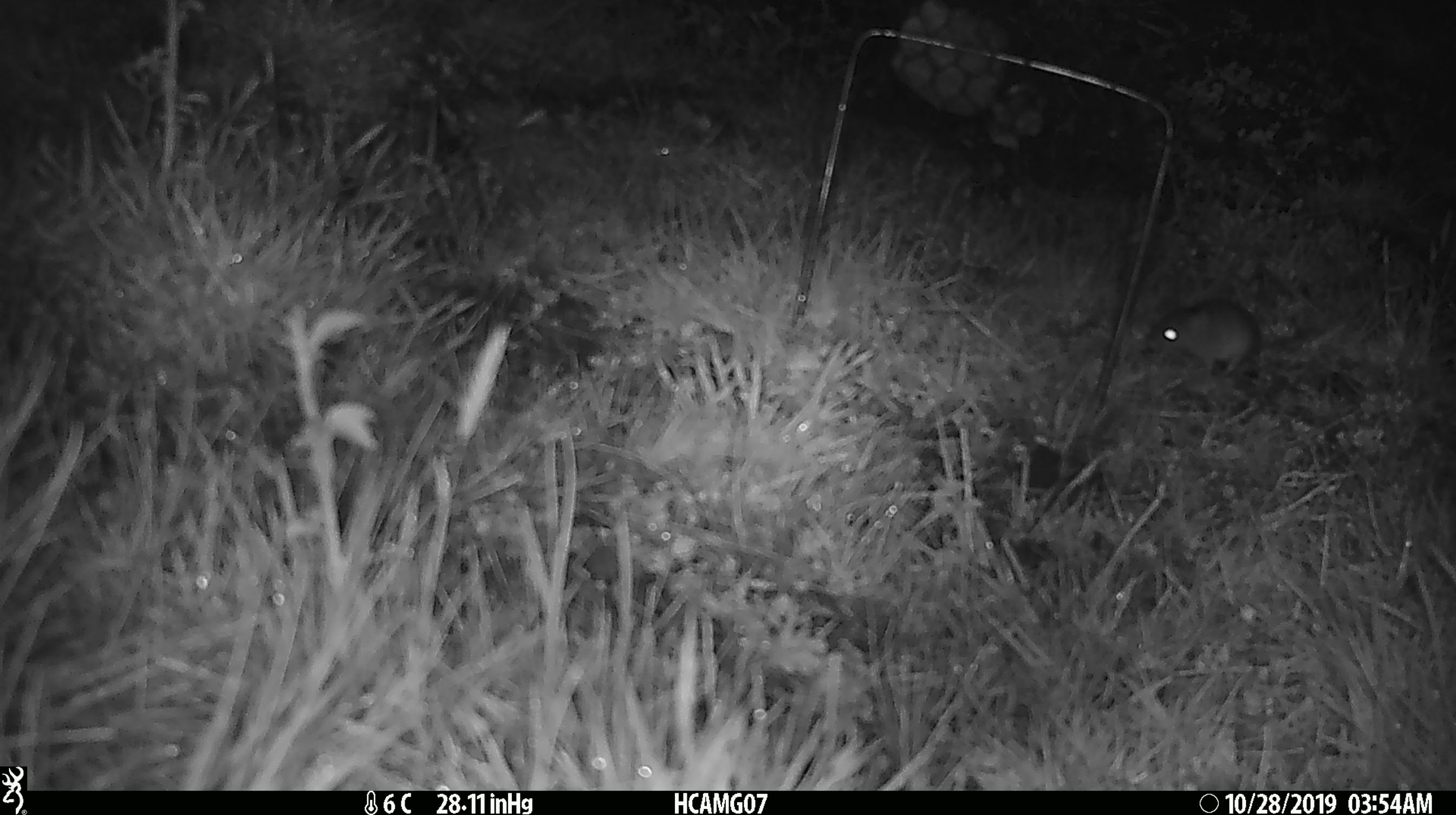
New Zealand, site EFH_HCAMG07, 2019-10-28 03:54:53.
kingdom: Animalia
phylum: Chordata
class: Mammalia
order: Rodentia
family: Muridae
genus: Mus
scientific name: Mus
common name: mouse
Mouse (Mus).